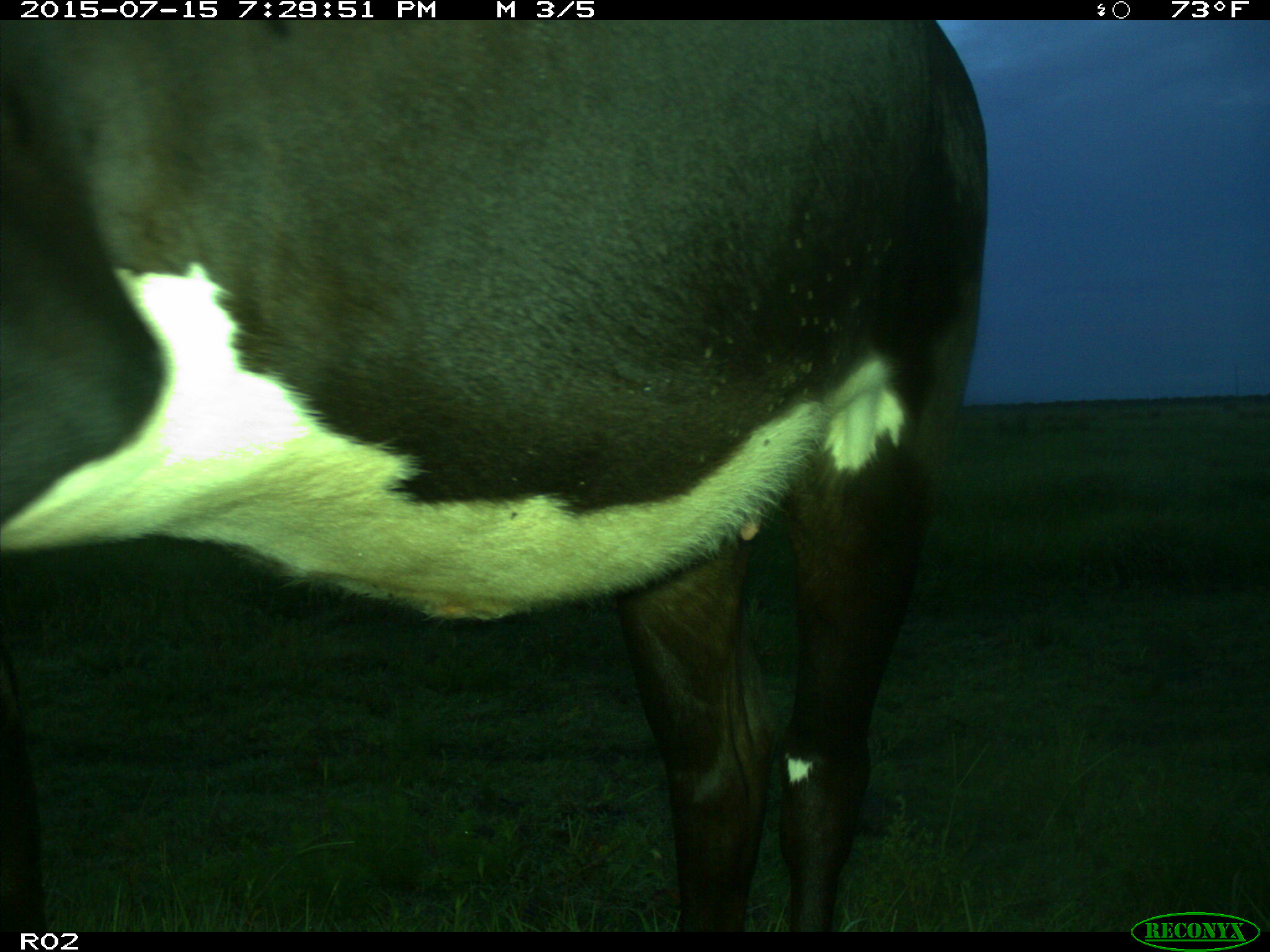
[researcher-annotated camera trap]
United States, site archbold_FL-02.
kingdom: Animalia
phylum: Chordata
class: Mammalia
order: Artiodactyla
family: Bovidae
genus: Bos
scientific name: Bos taurus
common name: domestic cow